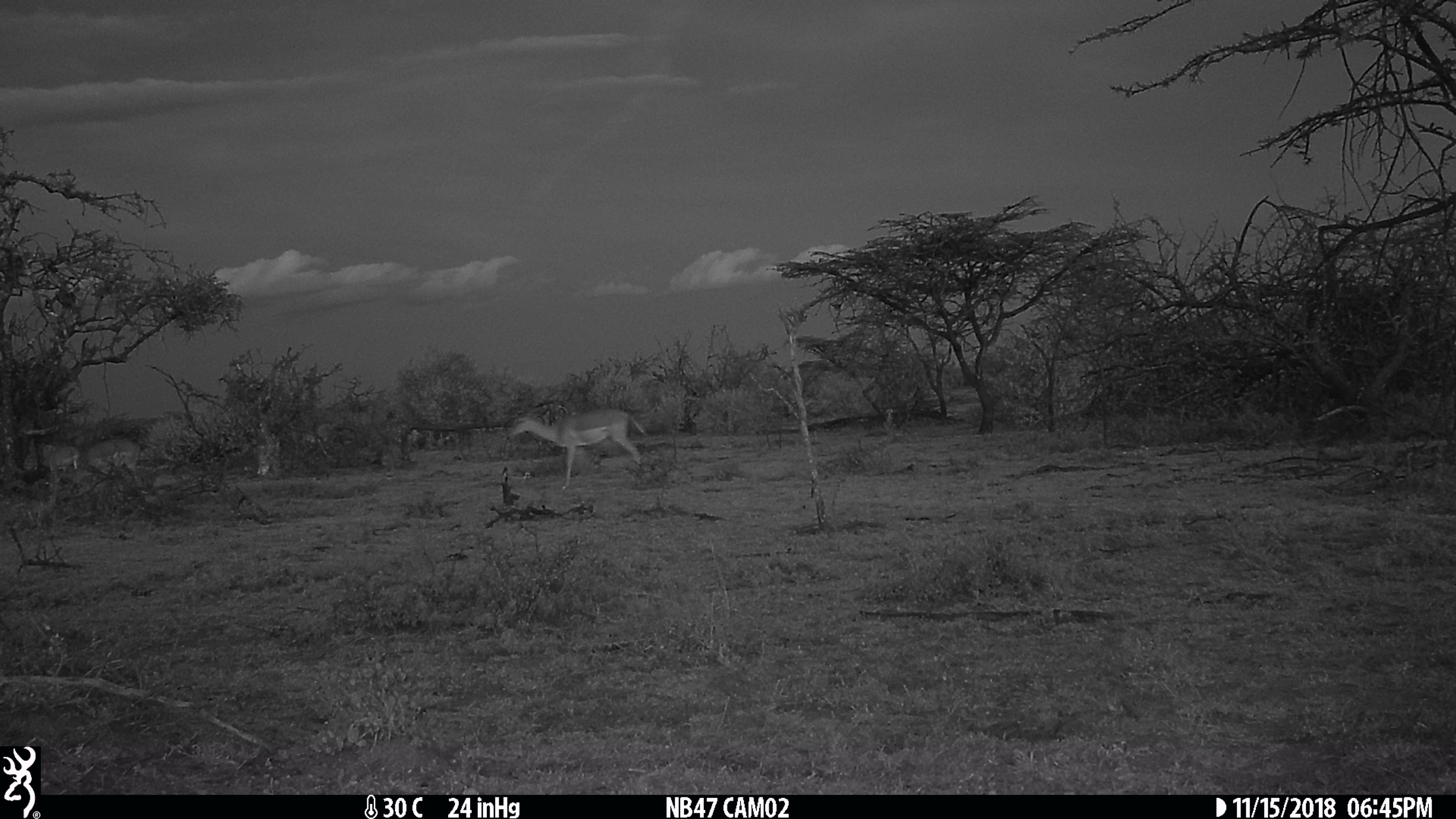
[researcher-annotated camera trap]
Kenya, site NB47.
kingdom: Animalia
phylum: Chordata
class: Mammalia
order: Artiodactyla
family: Bovidae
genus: Aepyceros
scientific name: Aepyceros melampus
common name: impala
Impala (Aepyceros melampus).